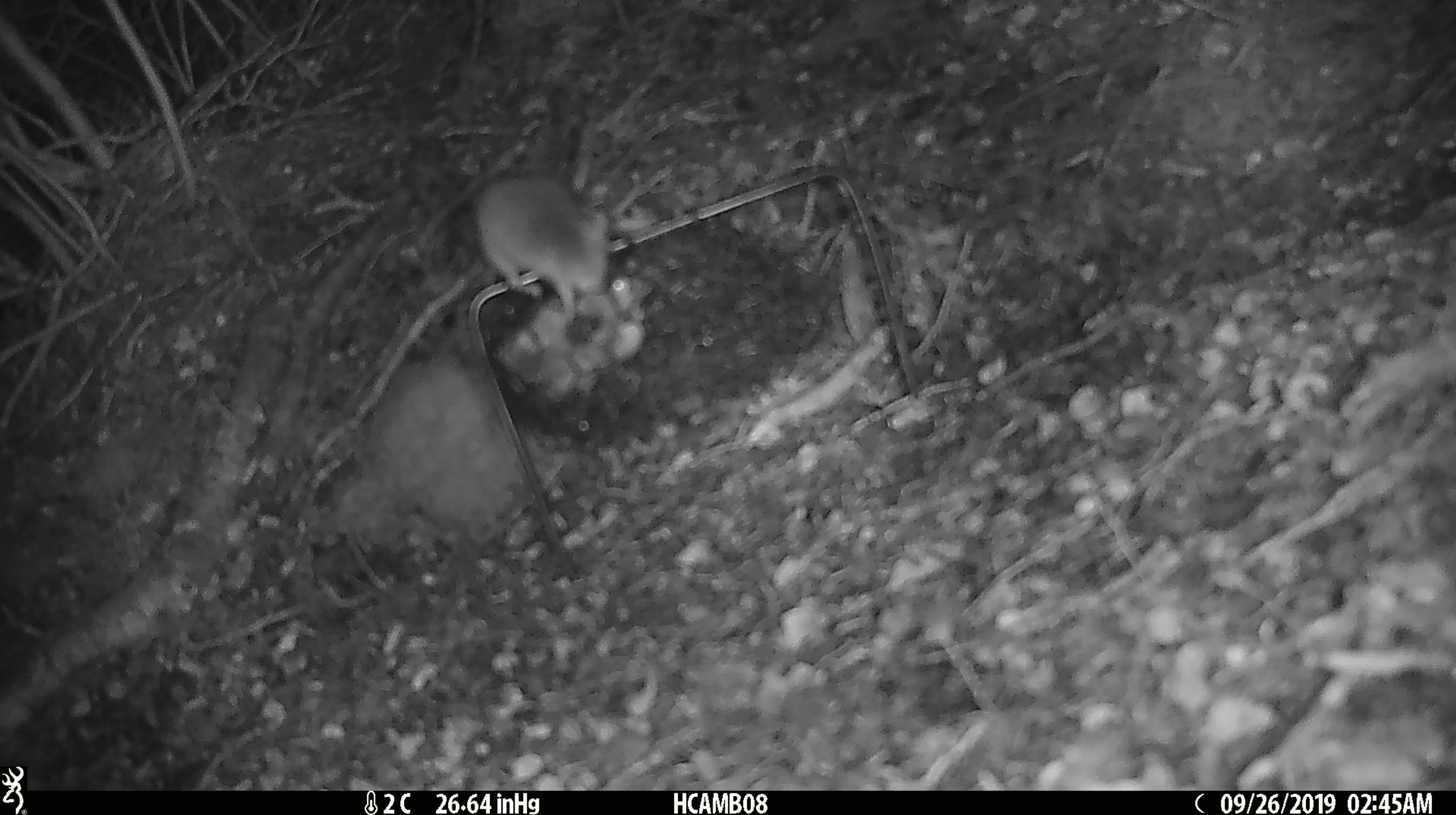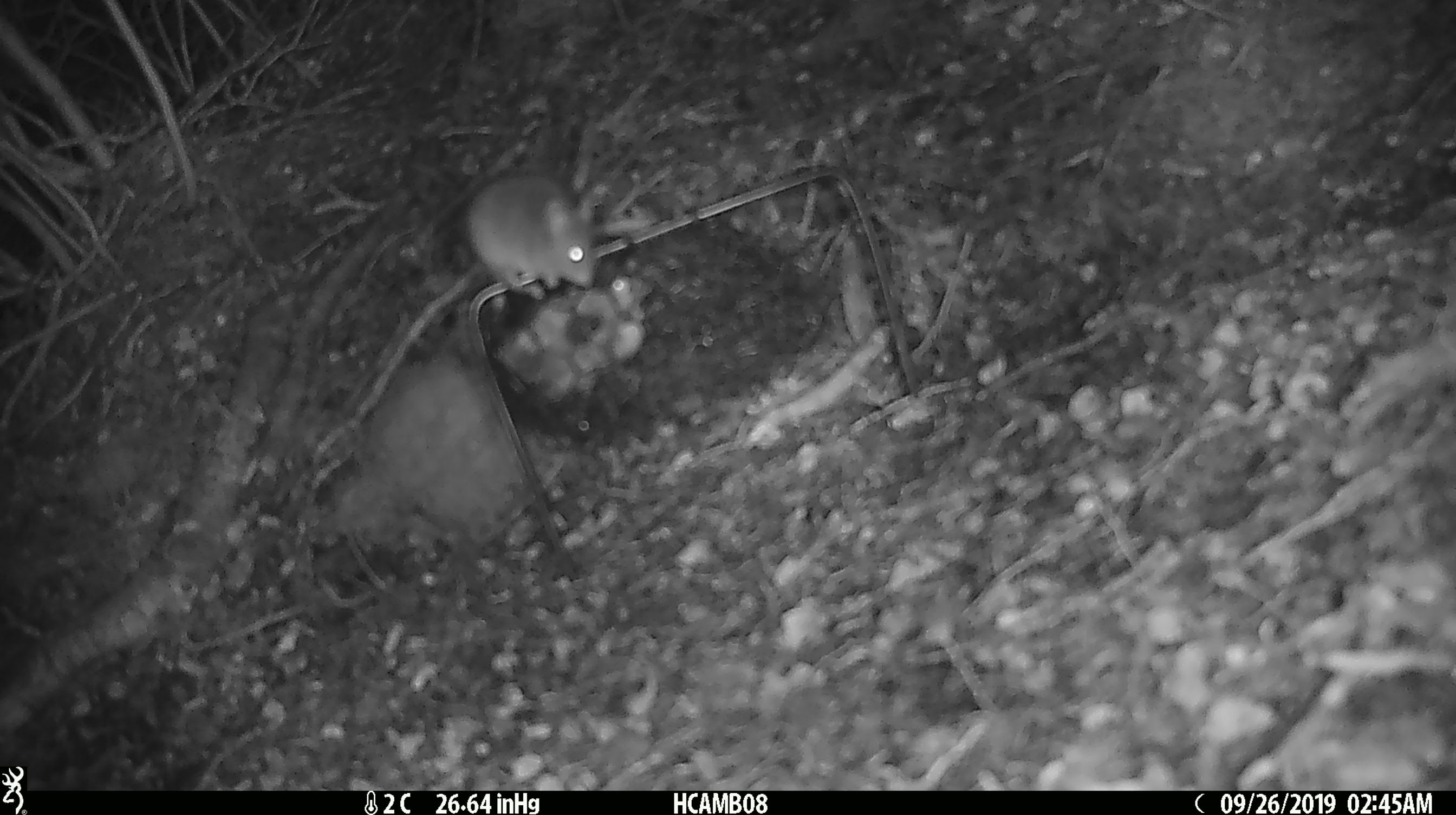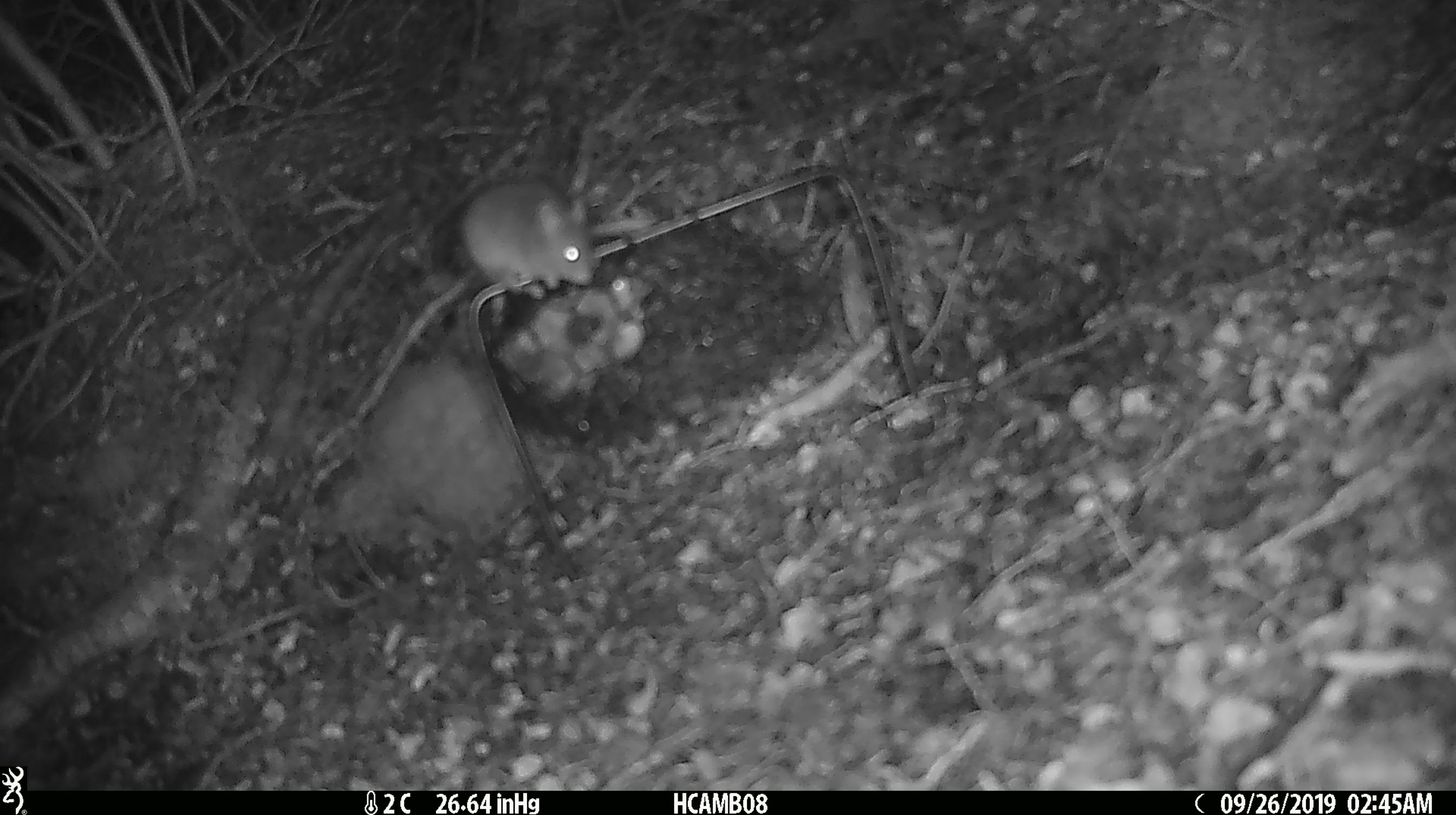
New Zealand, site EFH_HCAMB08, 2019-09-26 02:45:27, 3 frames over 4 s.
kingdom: Animalia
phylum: Chordata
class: Mammalia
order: Rodentia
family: Muridae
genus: Mus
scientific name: Mus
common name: mouse